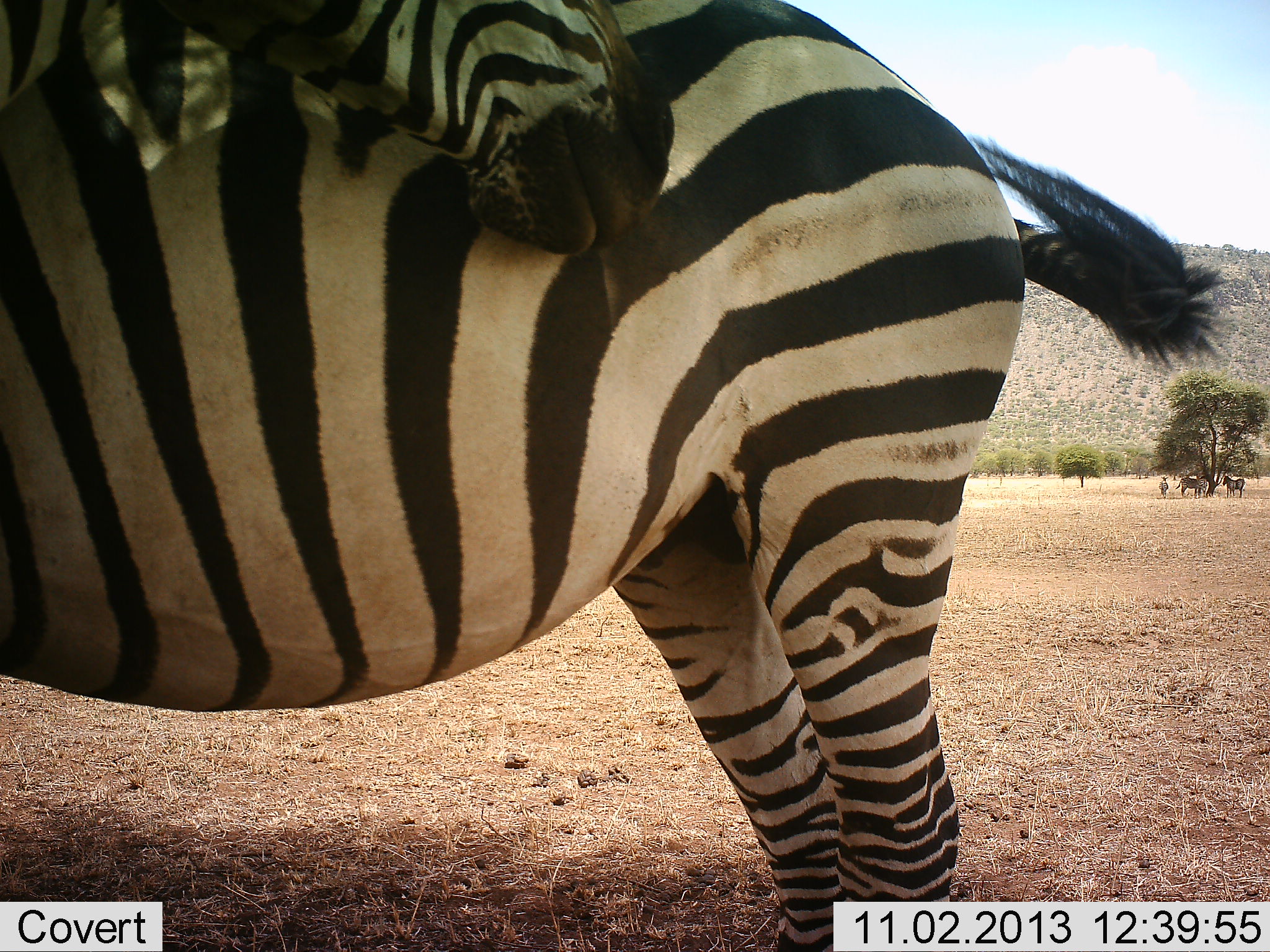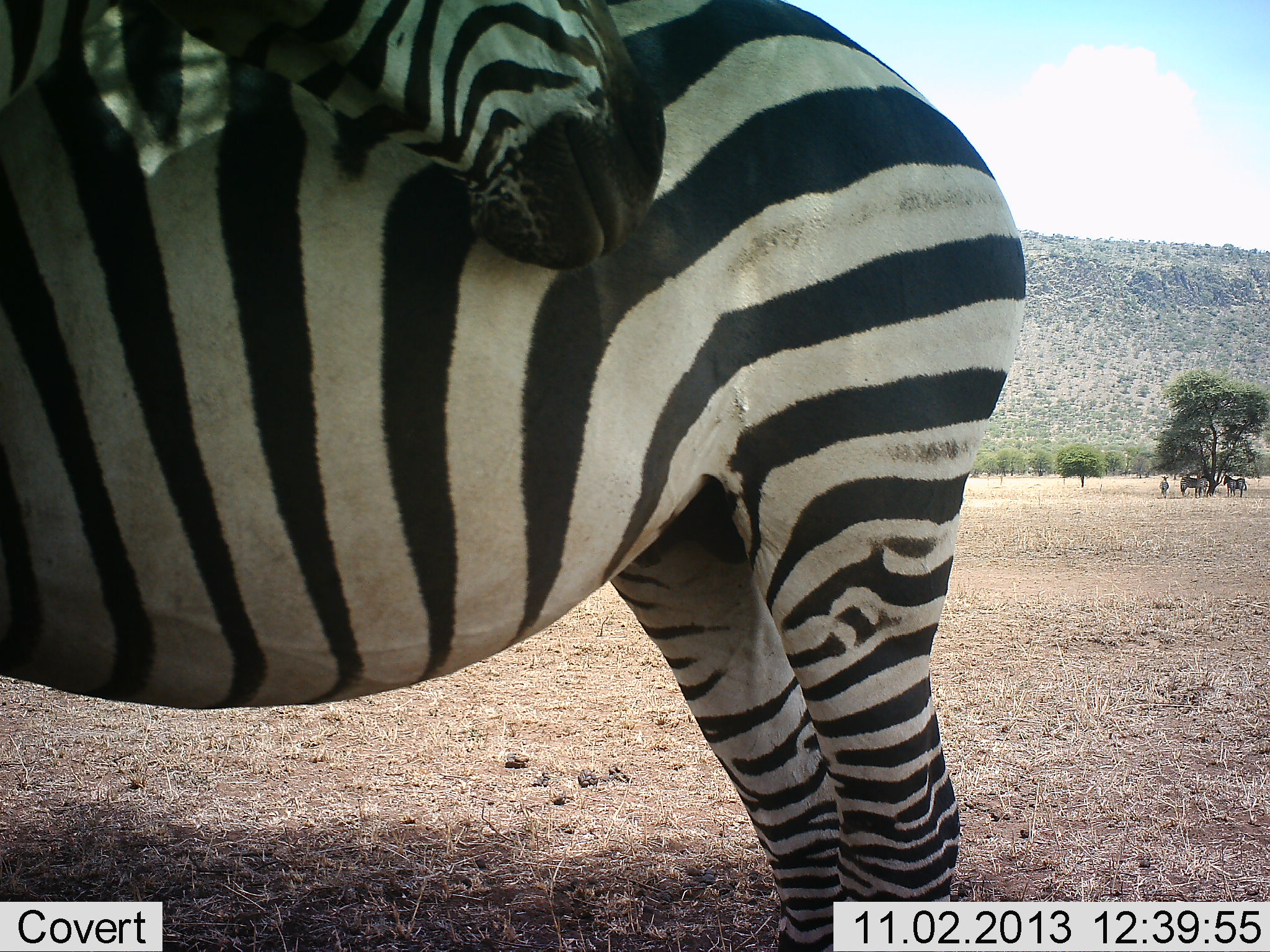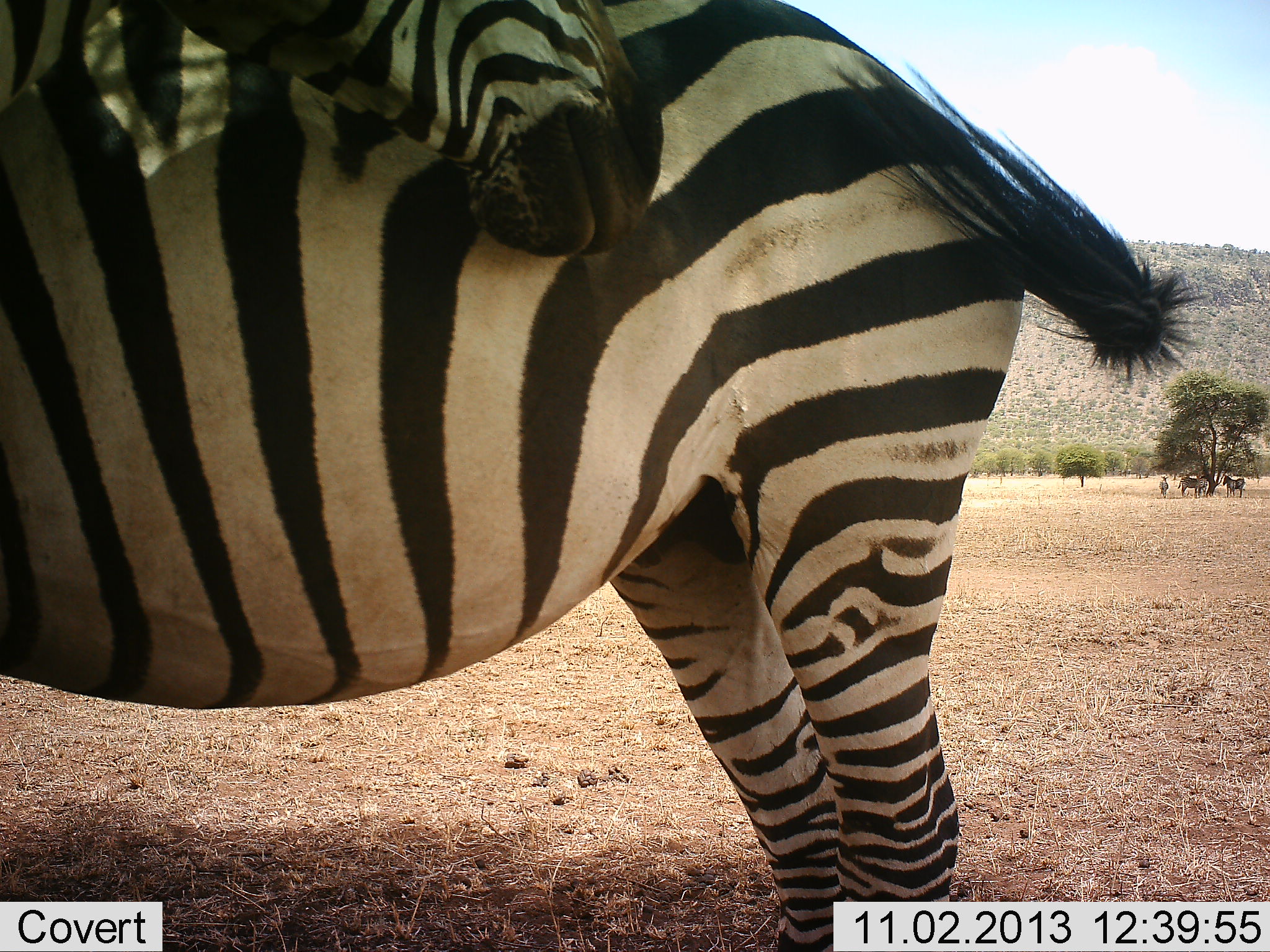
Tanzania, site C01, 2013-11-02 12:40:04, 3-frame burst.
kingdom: Animalia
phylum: Chordata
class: Mammalia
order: Perissodactyla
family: Equidae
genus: Equus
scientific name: Equus quagga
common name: plains zebra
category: zebra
Zebra (plains zebra) (Equus quagga), count 2. Behavior (volunteer vote fractions): standing 70%, resting 20%, moving 0%, interacting 60%. Young present (vote fraction): 0%. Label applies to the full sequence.